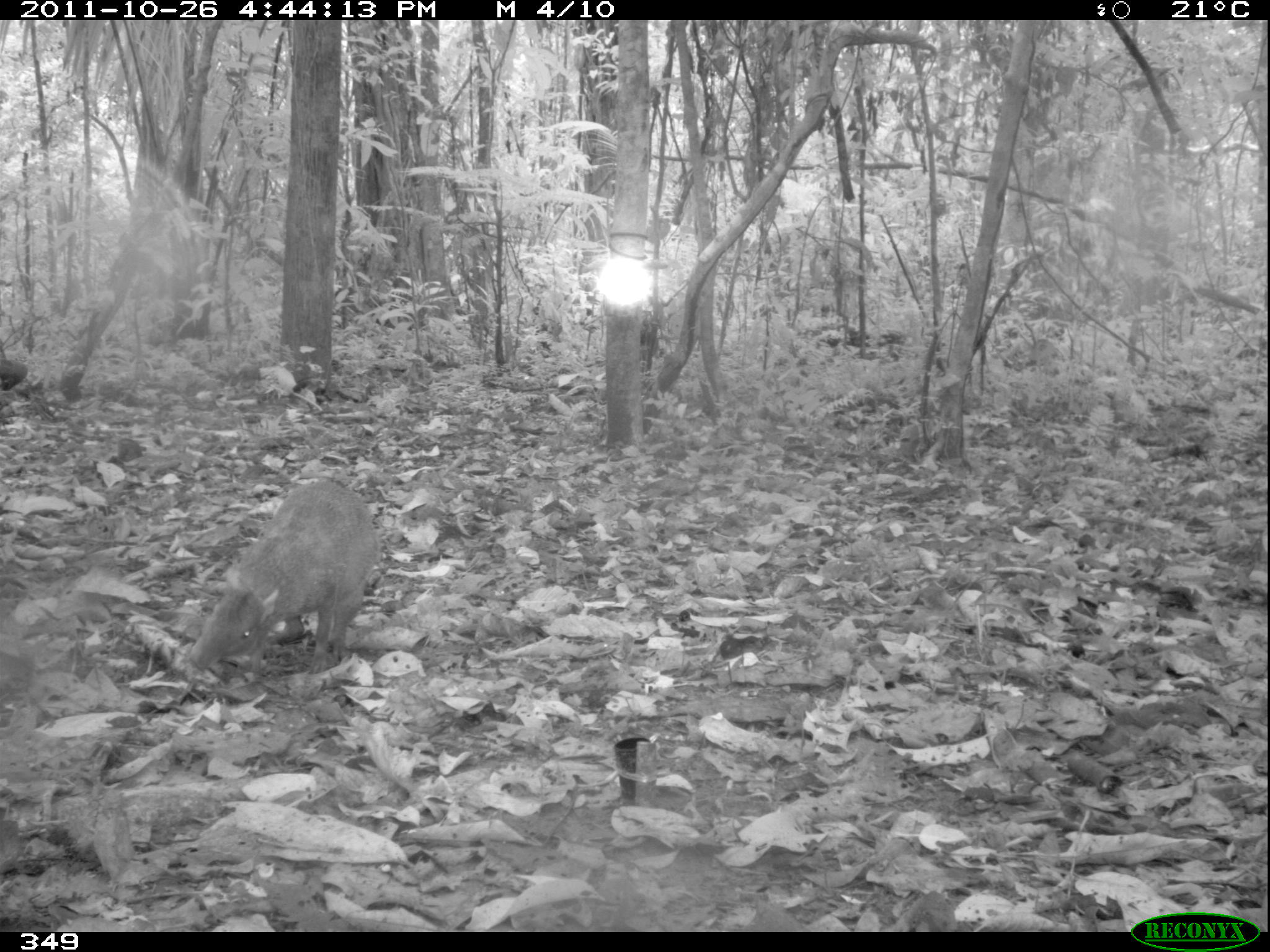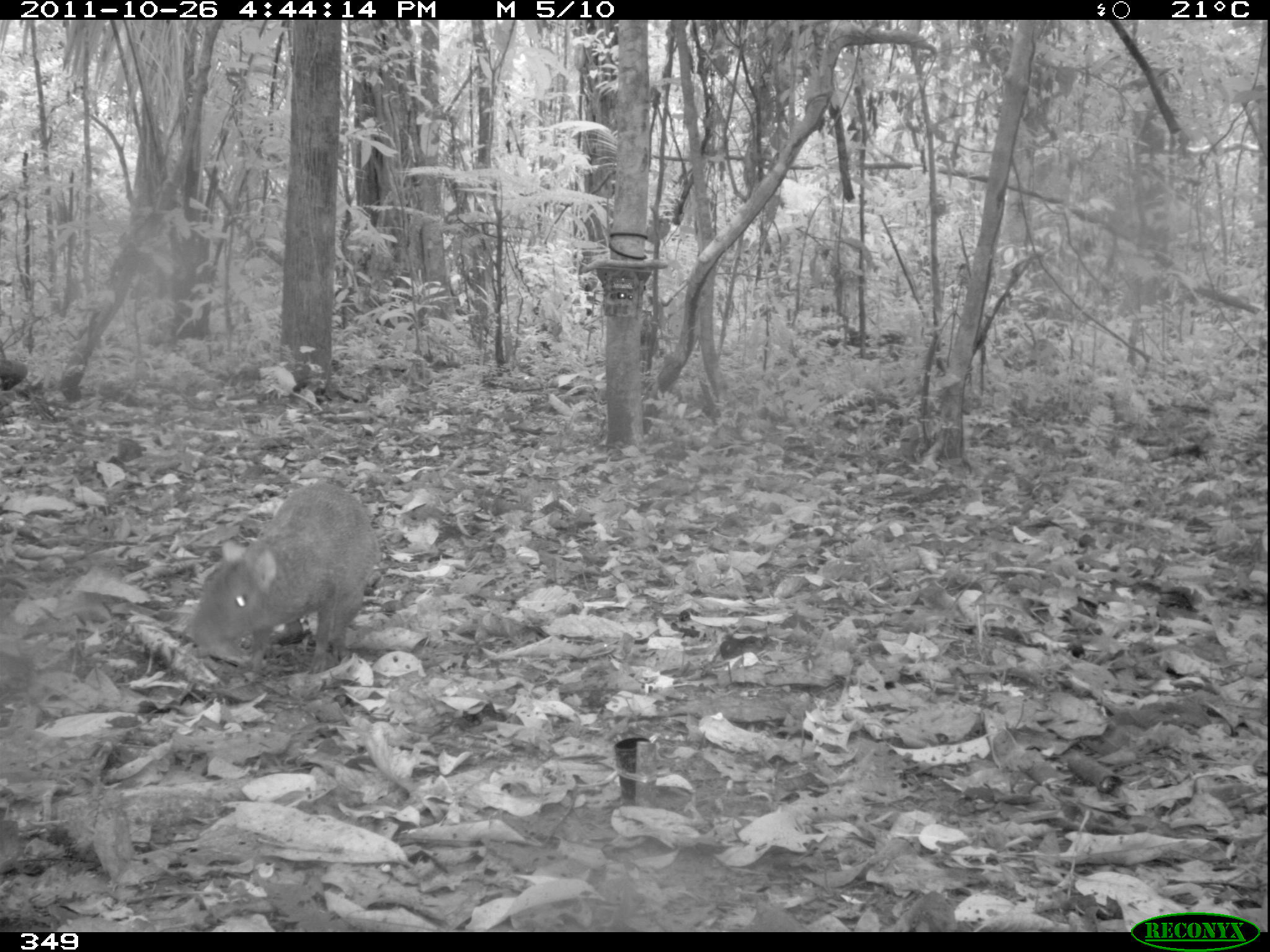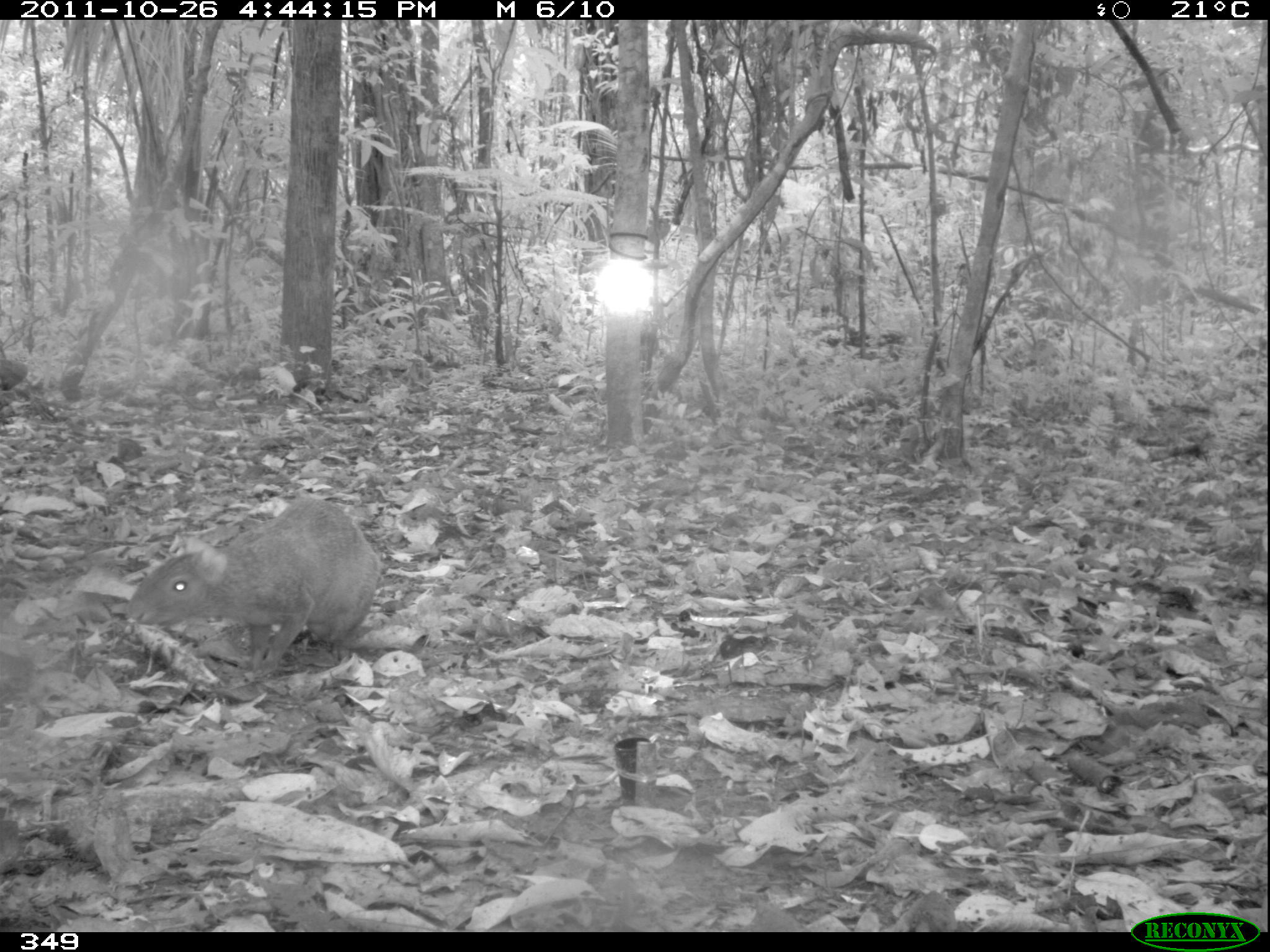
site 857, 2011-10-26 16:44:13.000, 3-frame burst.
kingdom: Animalia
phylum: Chordata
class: Mammalia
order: Rodentia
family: Dasyproctidae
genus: Dasyprocta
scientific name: Dasyprocta punctata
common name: central american agouti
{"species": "Dasyprocta punctata (central american agouti)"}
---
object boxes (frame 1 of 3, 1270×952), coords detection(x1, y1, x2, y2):
dasyprocta punctata: detection(187, 479, 380, 682)